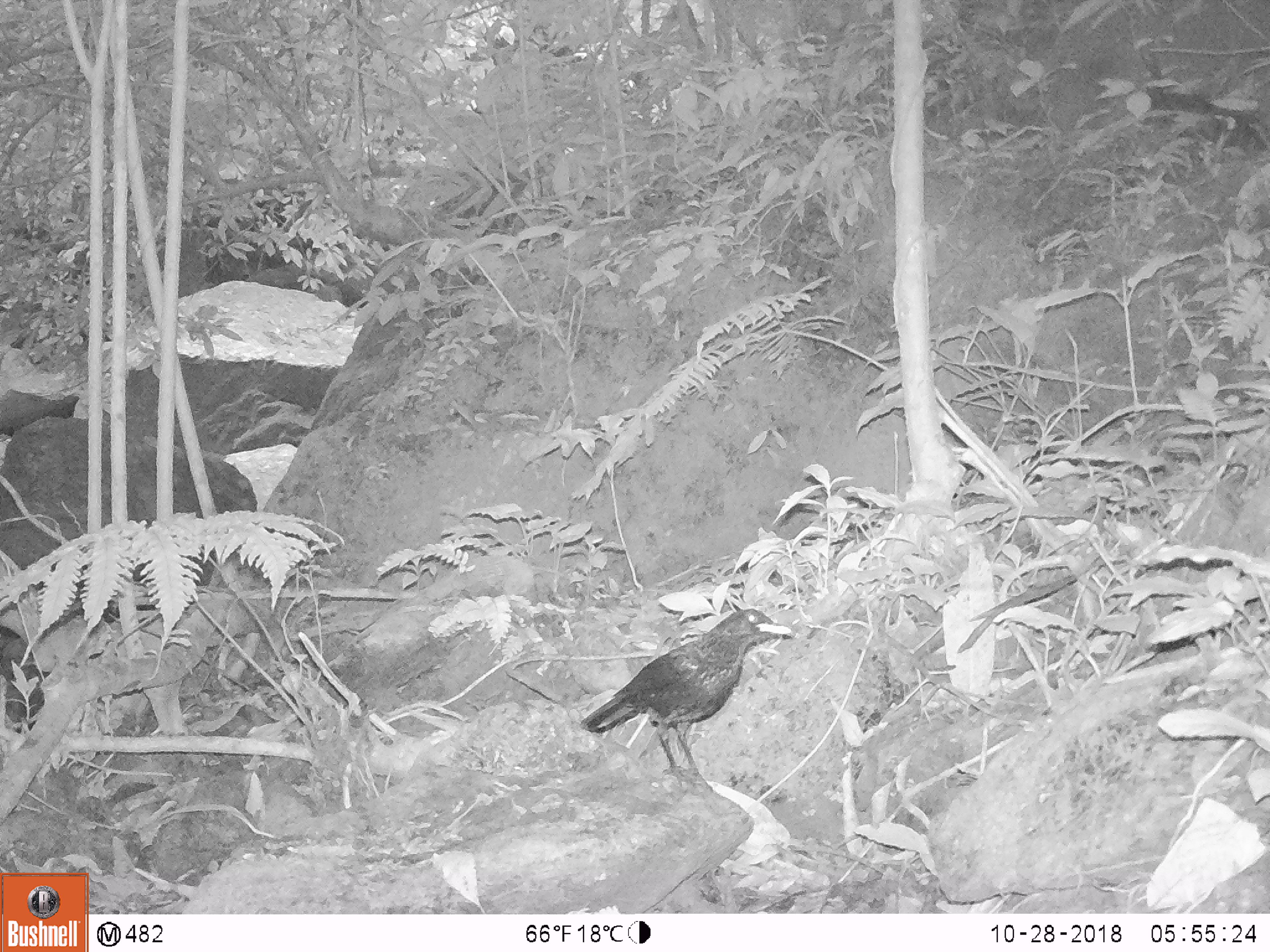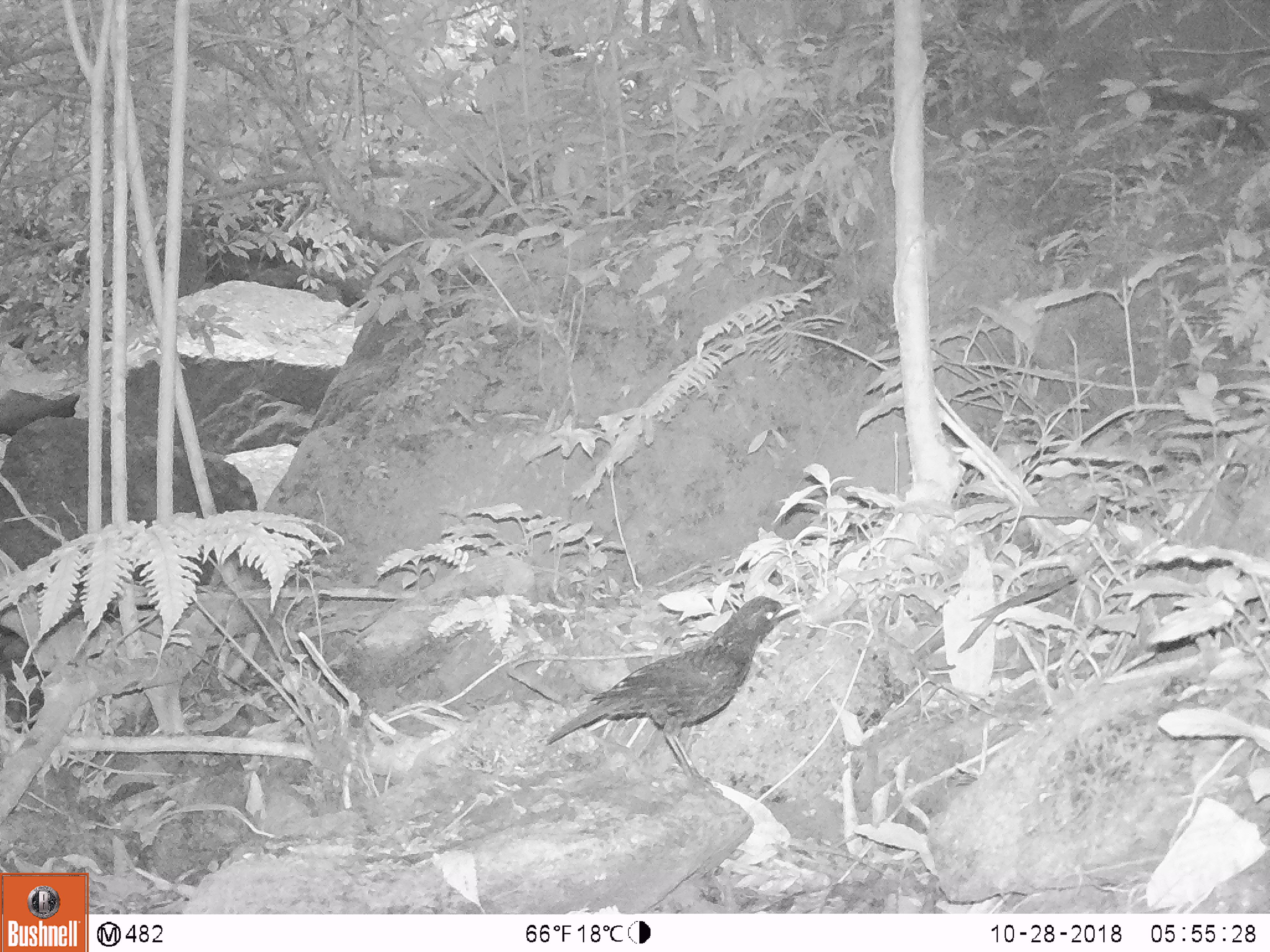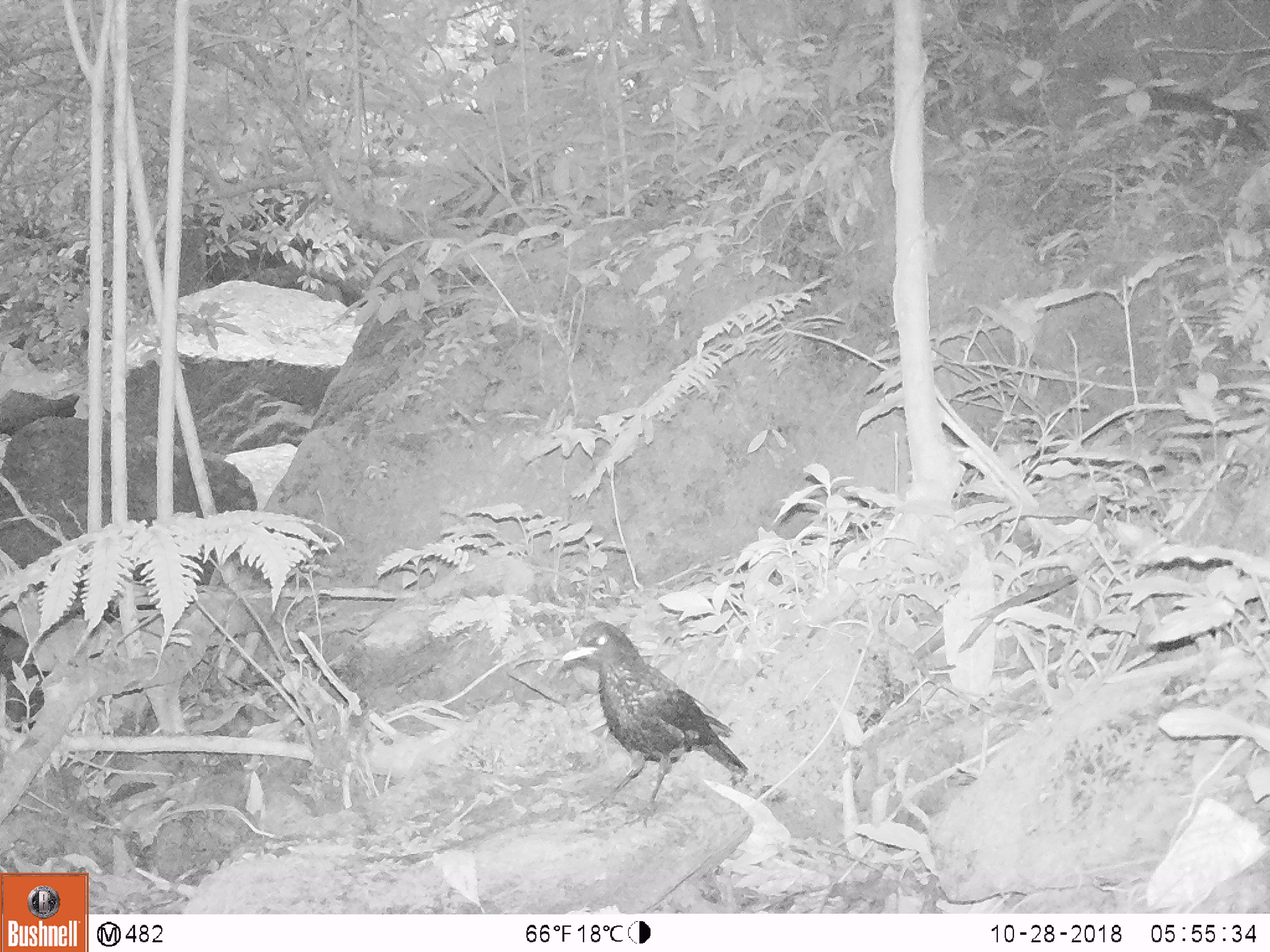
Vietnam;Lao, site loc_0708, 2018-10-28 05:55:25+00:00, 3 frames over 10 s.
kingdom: Animalia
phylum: Chordata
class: Aves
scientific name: Aves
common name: bird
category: unidentified bird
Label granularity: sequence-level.